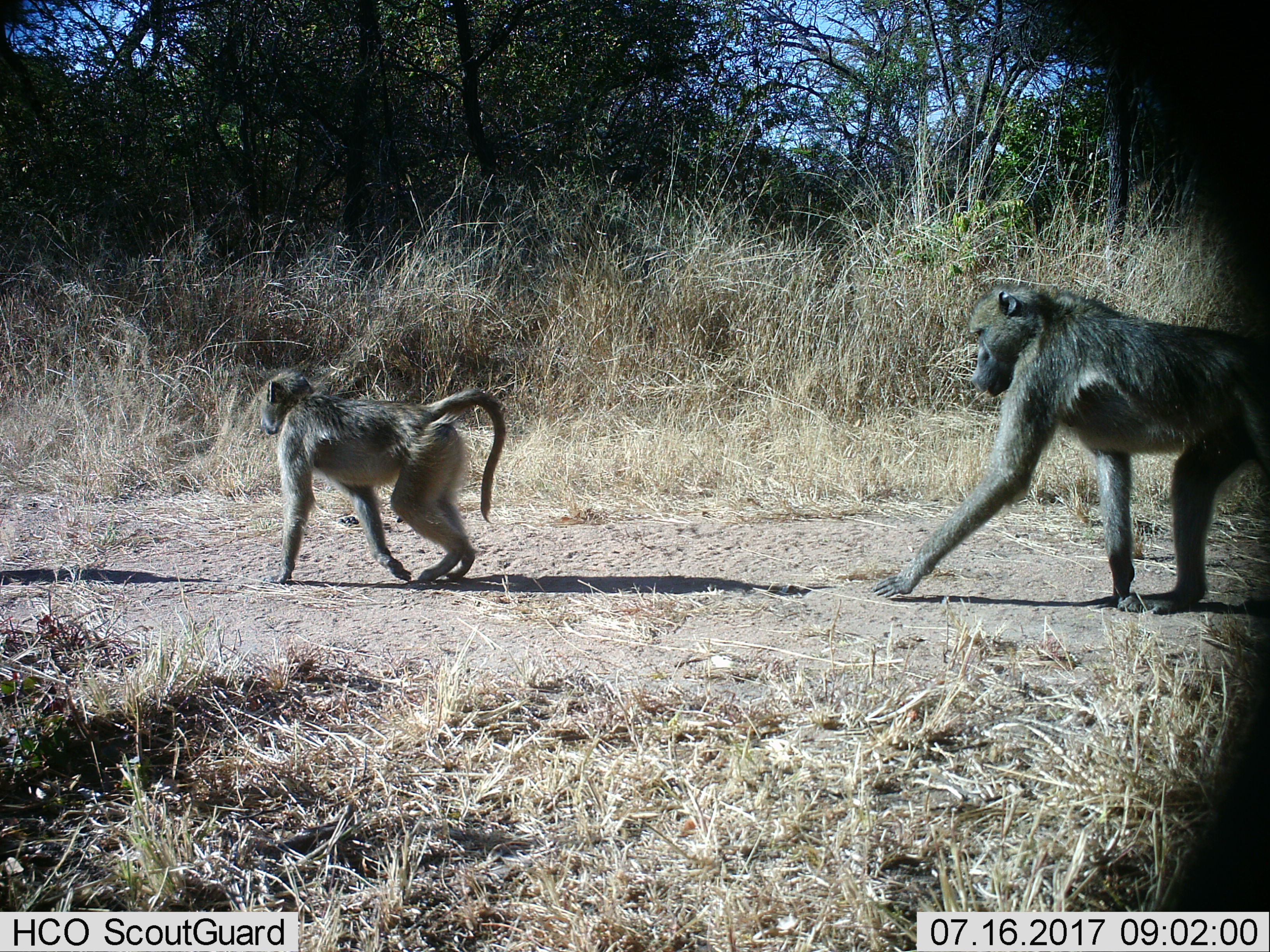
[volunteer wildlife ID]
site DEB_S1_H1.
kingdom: Animalia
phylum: Chordata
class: Mammalia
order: Primates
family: Cercopithecidae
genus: Papio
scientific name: Papio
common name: baboon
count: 2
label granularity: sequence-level